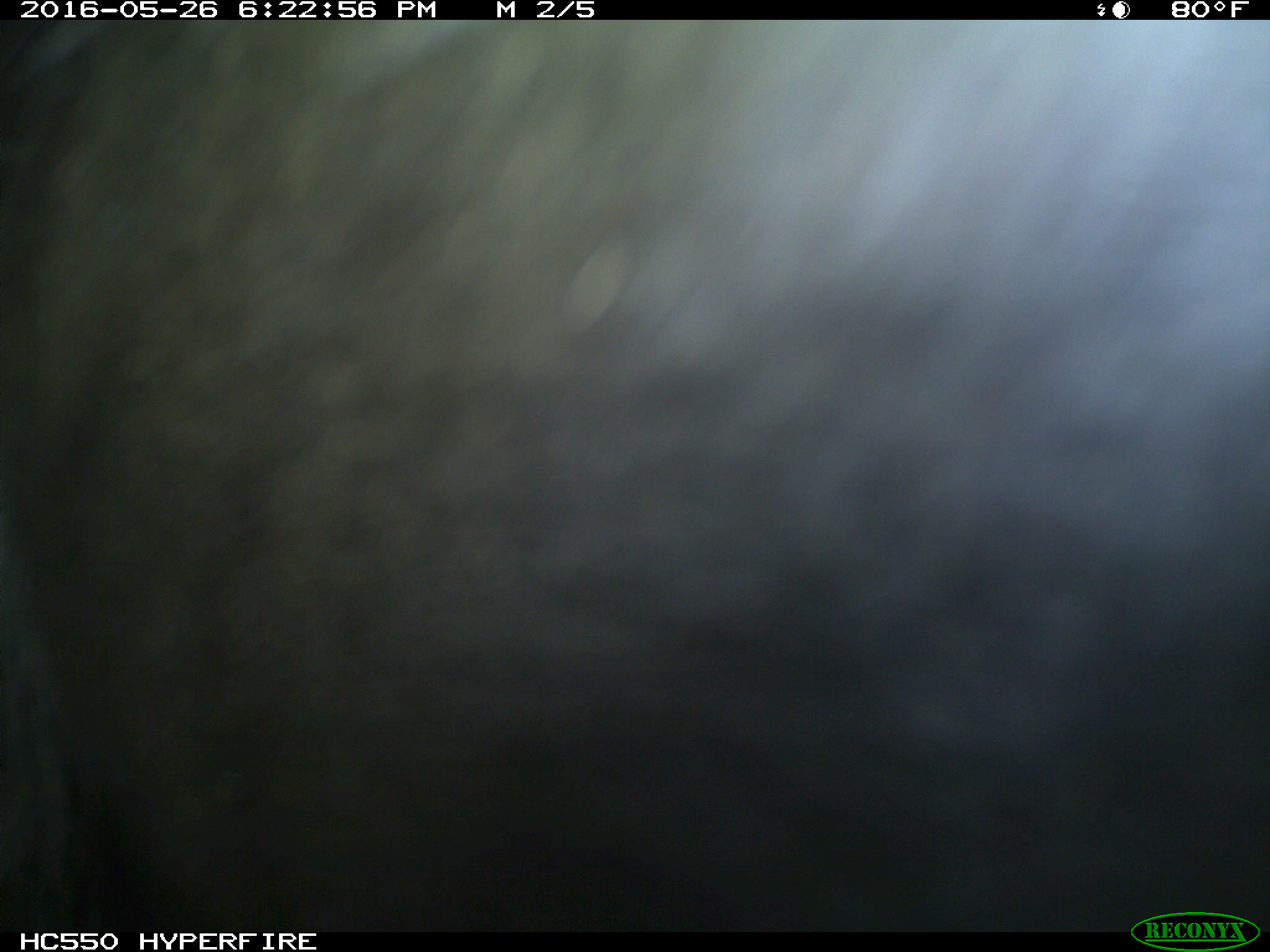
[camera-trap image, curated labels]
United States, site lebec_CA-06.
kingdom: Animalia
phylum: Chordata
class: Mammalia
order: Artiodactyla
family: Bovidae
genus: Bos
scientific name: Bos taurus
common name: domestic cow